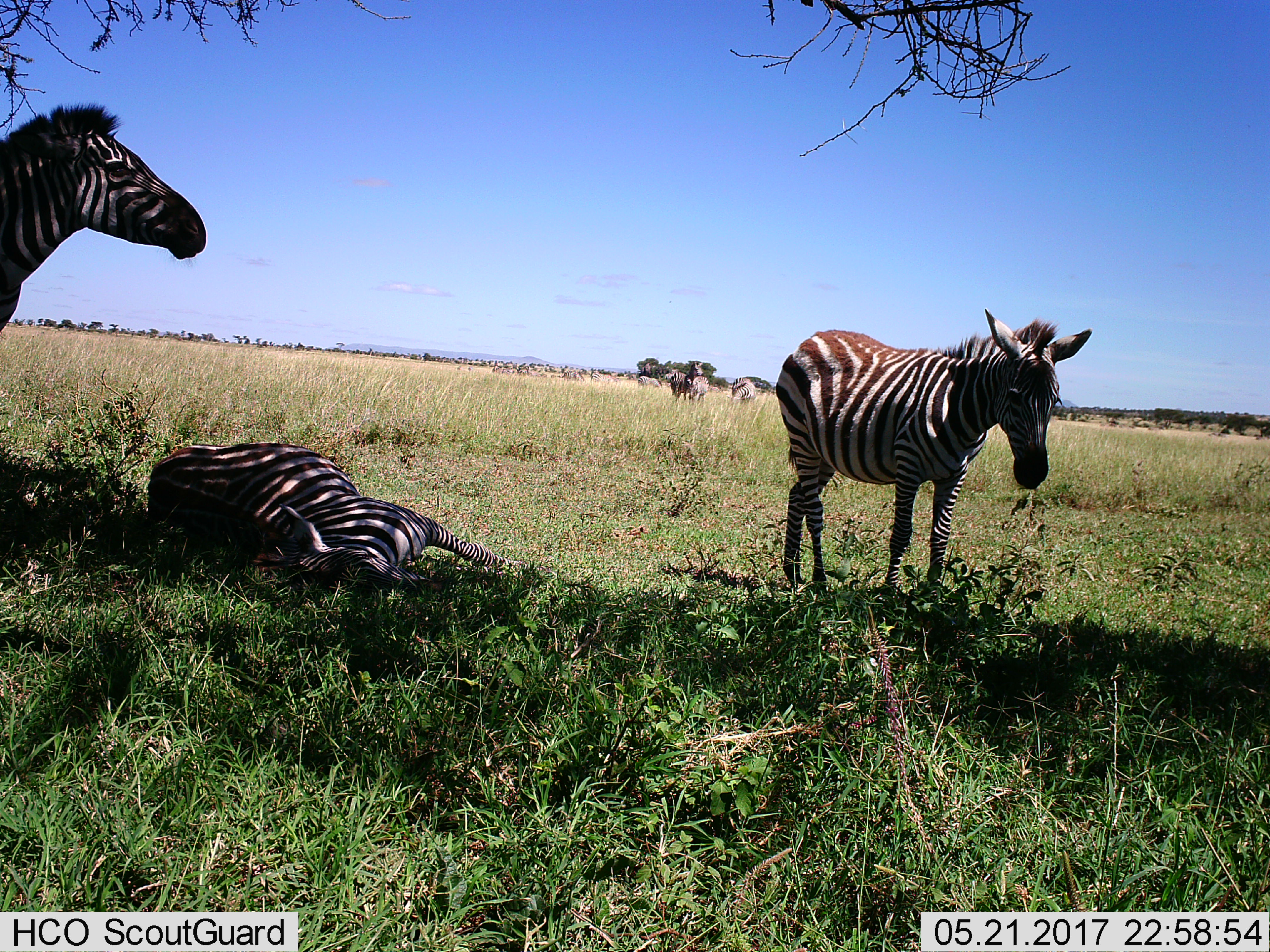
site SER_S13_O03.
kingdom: Animalia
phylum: Chordata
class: Mammalia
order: Perissodactyla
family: Equidae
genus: Equus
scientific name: Equus quagga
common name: plains zebra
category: zebraplains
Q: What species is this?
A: Zebraplains (plains zebra) (Equus quagga).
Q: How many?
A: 11-50.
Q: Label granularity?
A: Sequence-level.